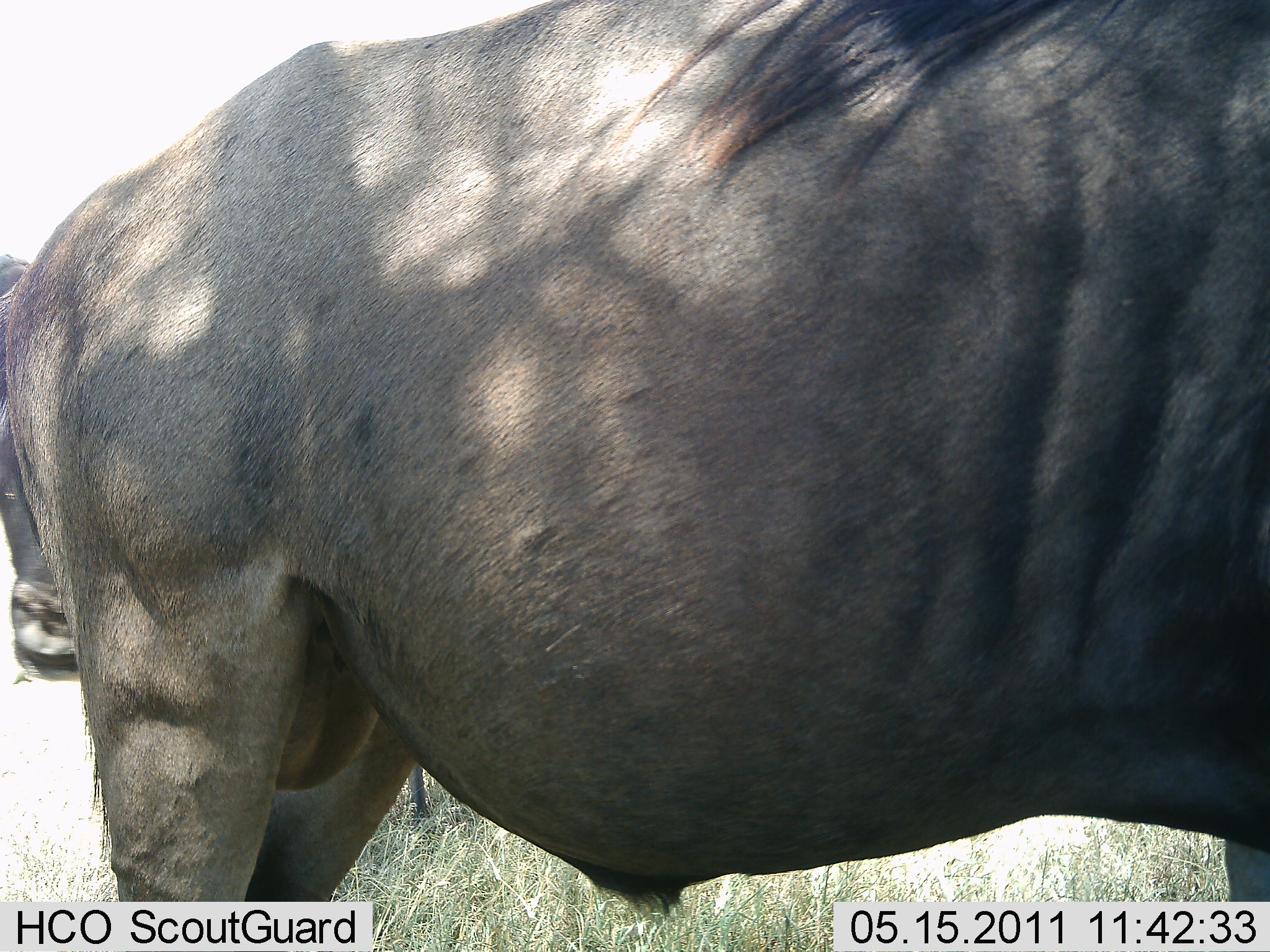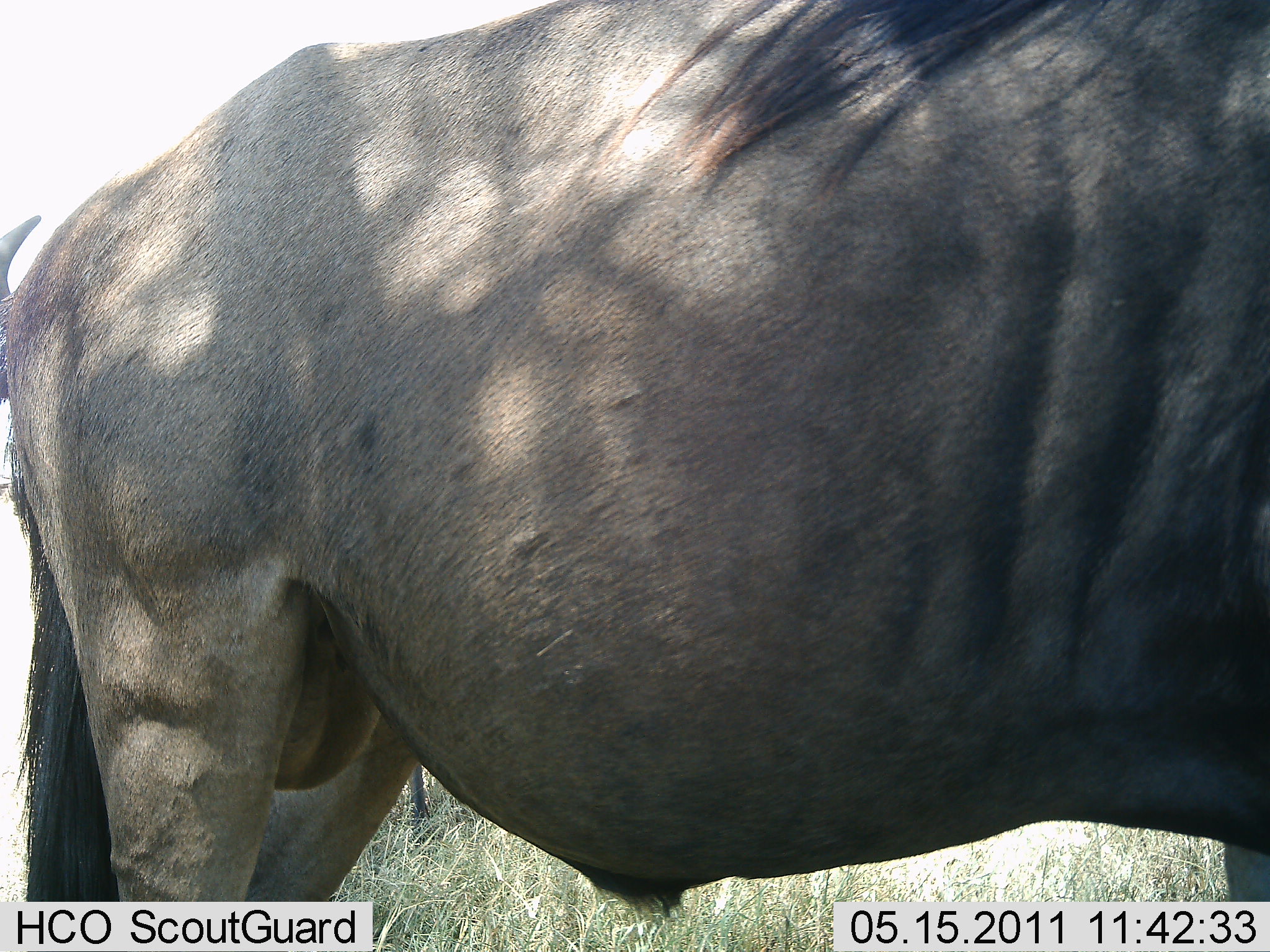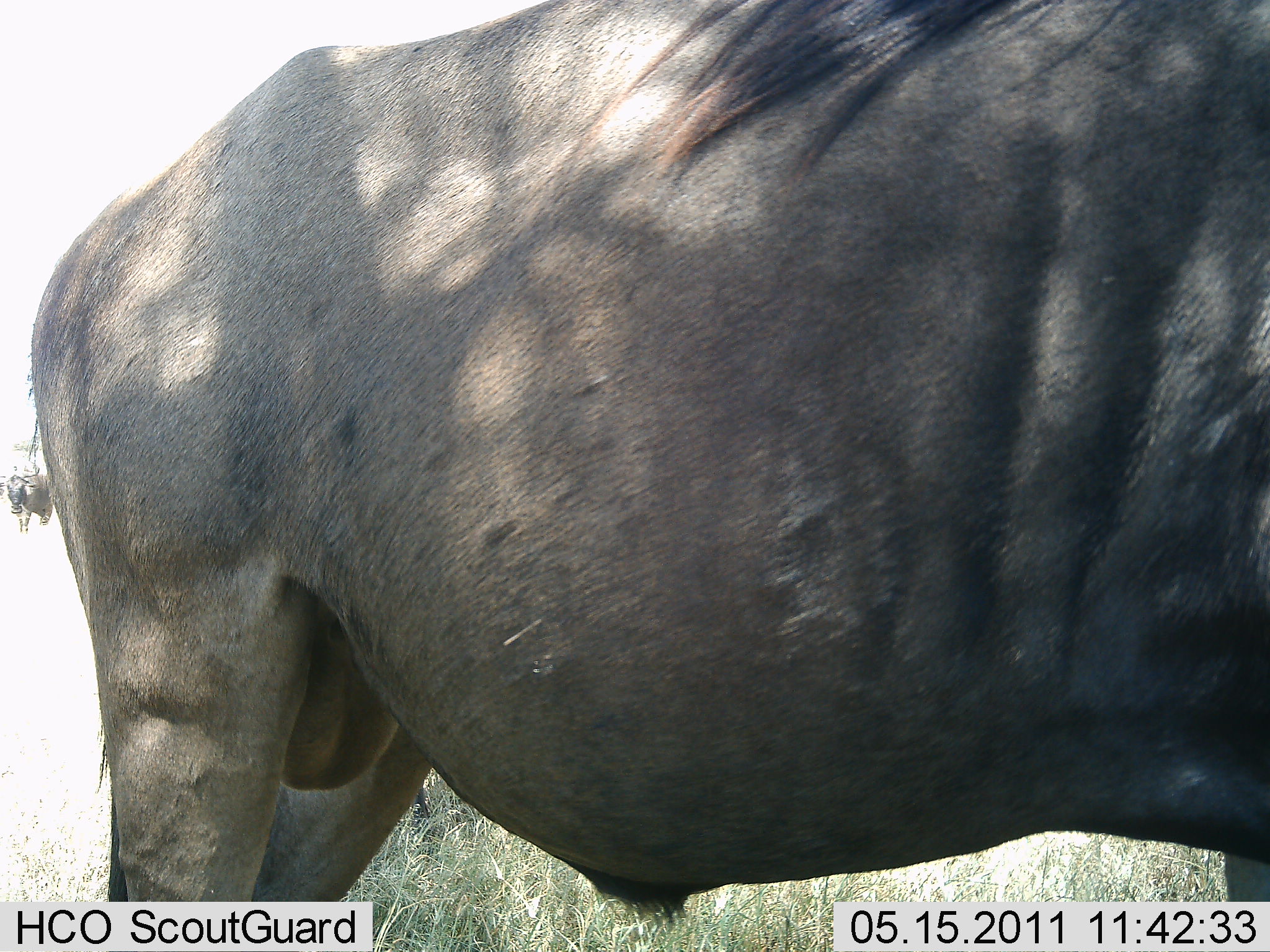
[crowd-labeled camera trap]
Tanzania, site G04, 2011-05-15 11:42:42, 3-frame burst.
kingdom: Animalia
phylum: Chordata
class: Mammalia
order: Artiodactyla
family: Bovidae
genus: Connochaetes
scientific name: Connochaetes taurinus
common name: blue wildebeest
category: wildebeest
Wildebeest (blue wildebeest) (Connochaetes taurinus), count 1. Behavior (volunteer vote fractions): standing 100%, resting 0%, moving 9%, interacting 0%. Young present (vote fraction): 0%. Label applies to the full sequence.